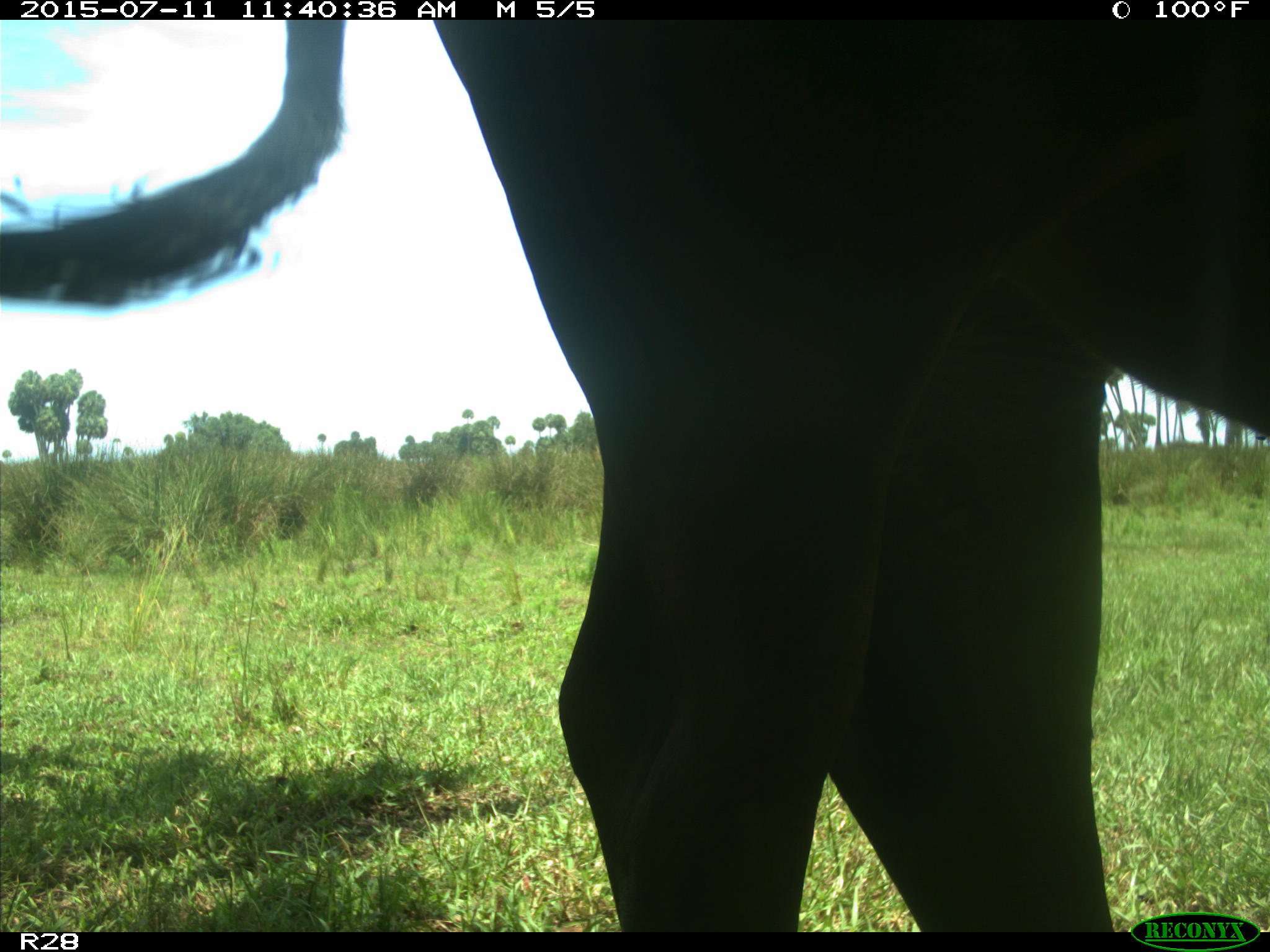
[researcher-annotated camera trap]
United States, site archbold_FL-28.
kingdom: Animalia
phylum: Chordata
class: Mammalia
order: Artiodactyla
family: Bovidae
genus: Bos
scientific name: Bos taurus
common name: domestic cow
Bos taurus (domestic cow).